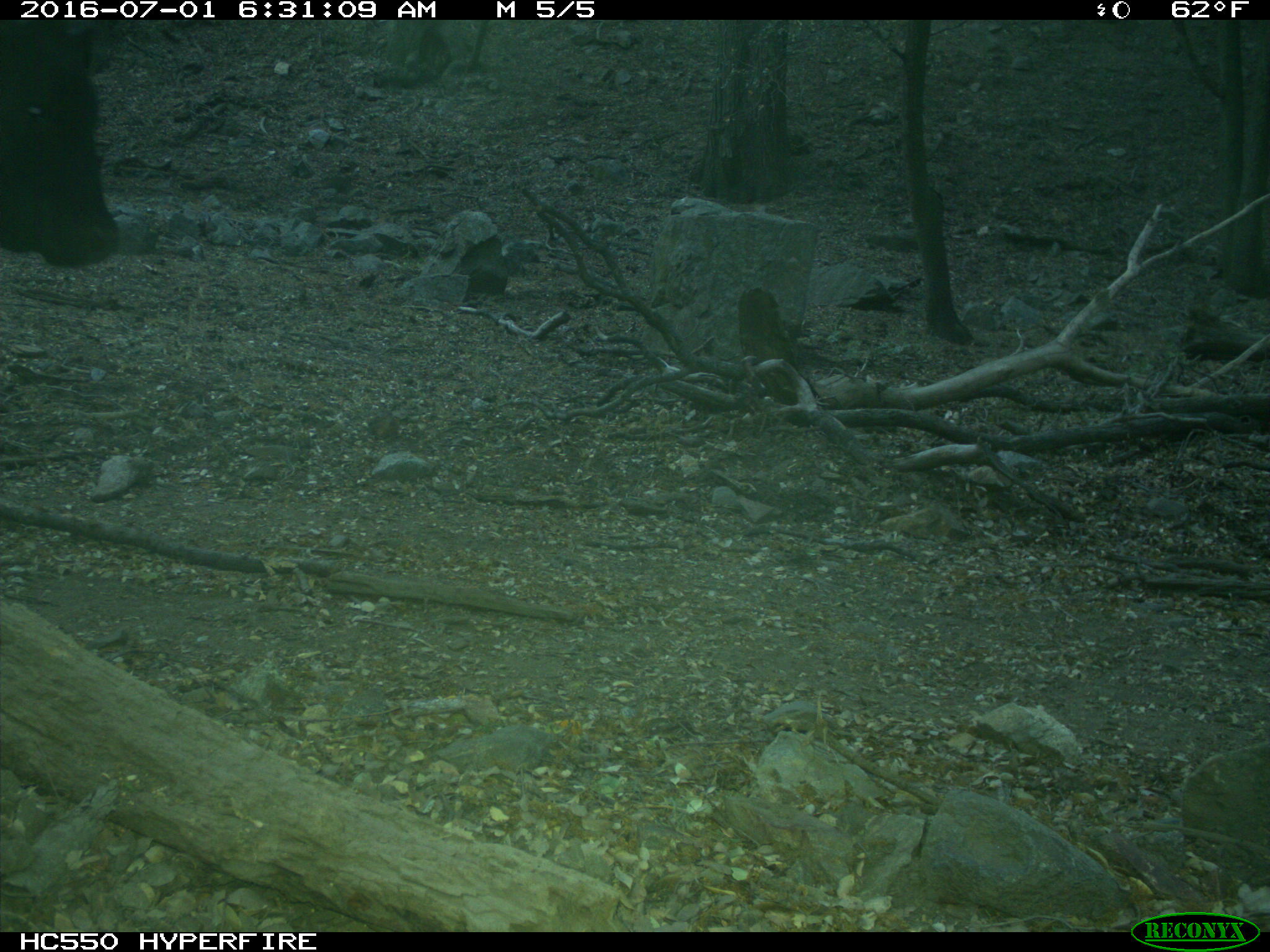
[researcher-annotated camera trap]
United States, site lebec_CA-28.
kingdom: Animalia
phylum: Chordata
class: Mammalia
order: Artiodactyla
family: Bovidae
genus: Bos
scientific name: Bos taurus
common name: domestic cow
Bos taurus (domestic cow).